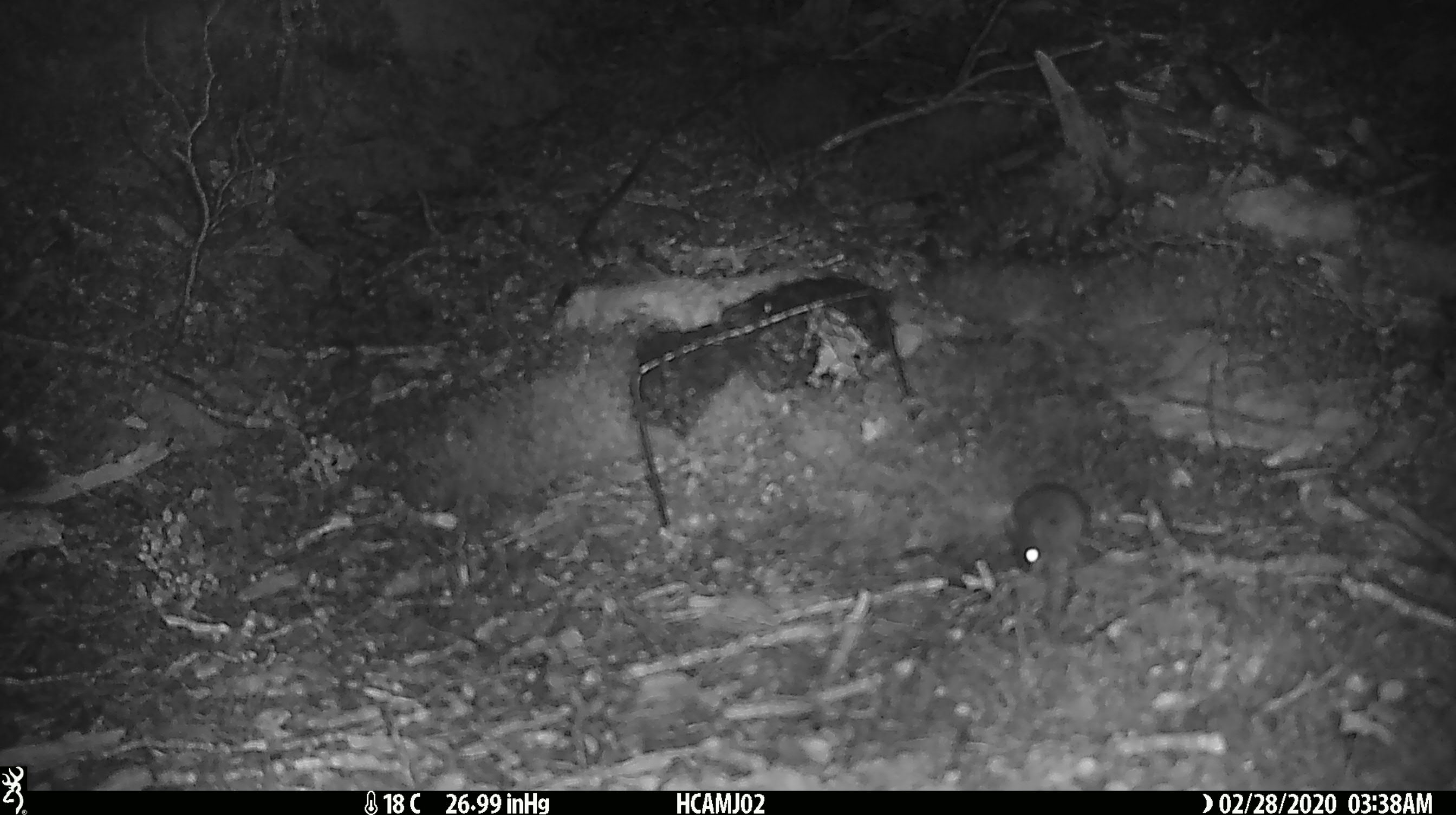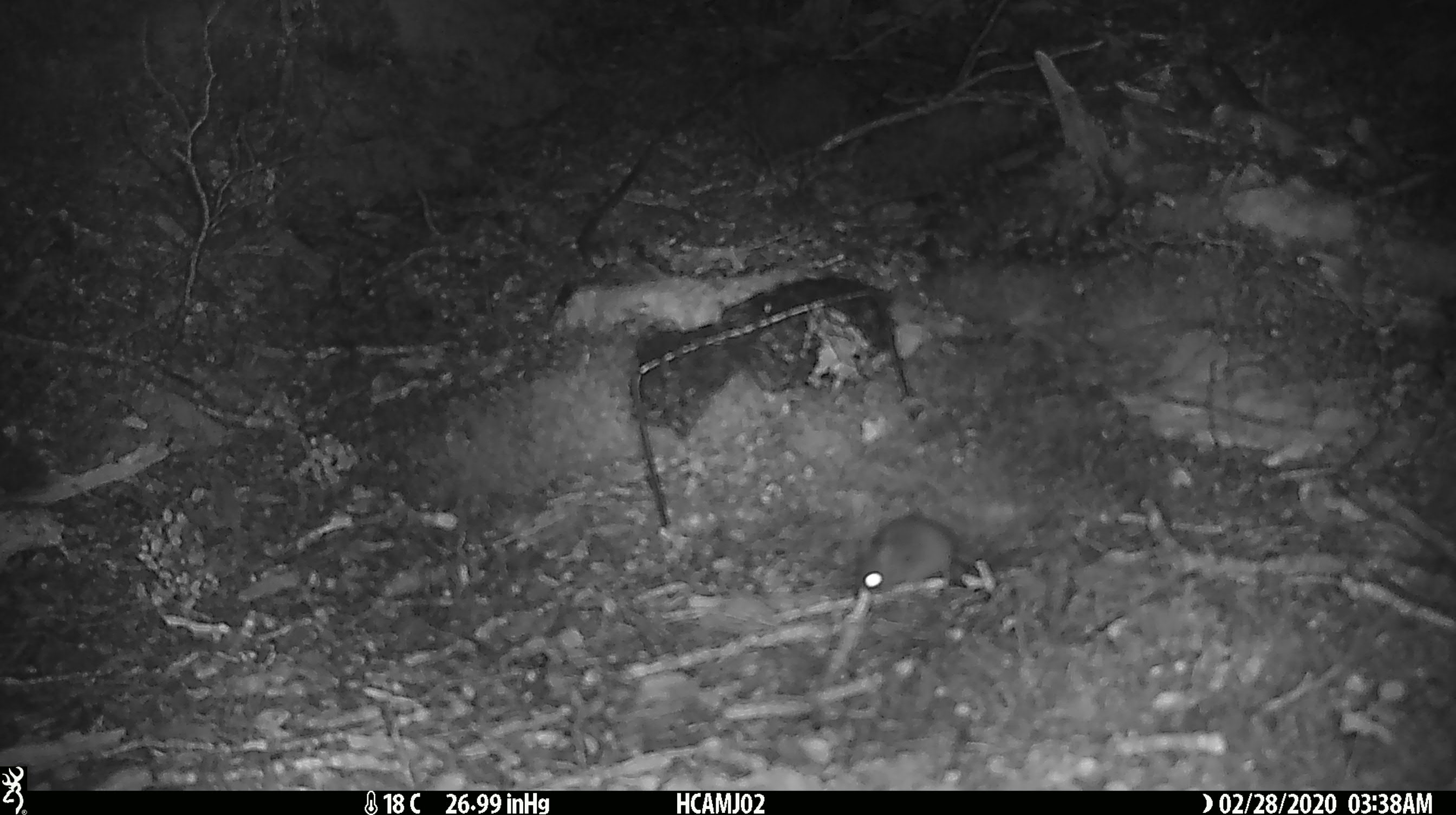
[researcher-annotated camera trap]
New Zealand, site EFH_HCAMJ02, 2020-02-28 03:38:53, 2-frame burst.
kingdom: Animalia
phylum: Chordata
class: Mammalia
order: Rodentia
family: Muridae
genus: Mus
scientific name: Mus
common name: mouse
Mouse (Mus).